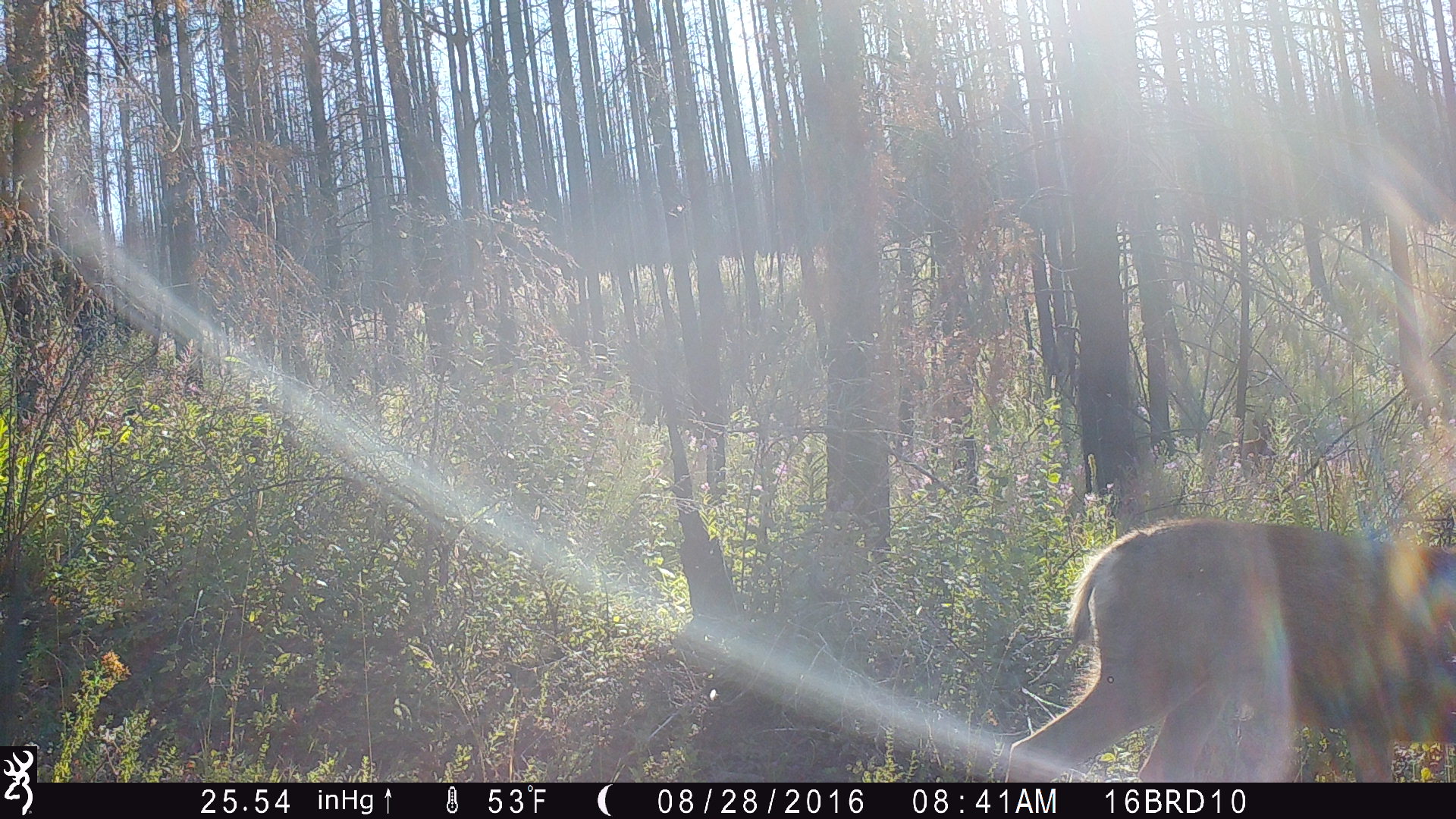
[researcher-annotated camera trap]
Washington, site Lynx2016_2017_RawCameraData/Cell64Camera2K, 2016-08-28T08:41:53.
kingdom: Animalia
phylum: Chordata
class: Mammalia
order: Artiodactyla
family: Cervidae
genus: Odocoileus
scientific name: Odocoileus hemionus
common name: mule deer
Odocoileus hemionus (mule deer). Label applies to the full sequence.